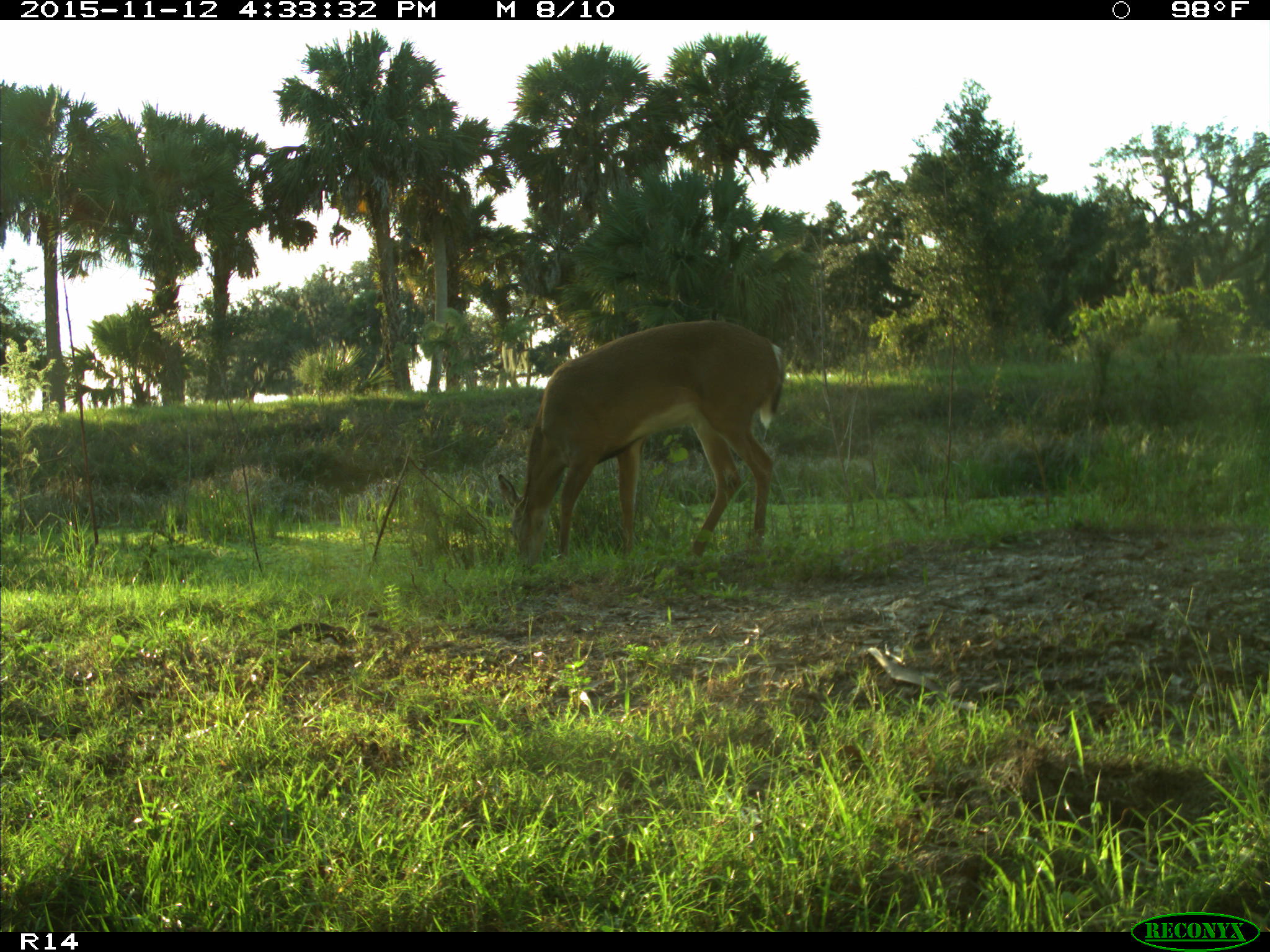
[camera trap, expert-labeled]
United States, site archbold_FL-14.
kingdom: Animalia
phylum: Chordata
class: Mammalia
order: Artiodactyla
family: Cervidae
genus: Odocoileus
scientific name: Odocoileus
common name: deer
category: unidentified deer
Unidentified deer (deer) (Odocoileus).